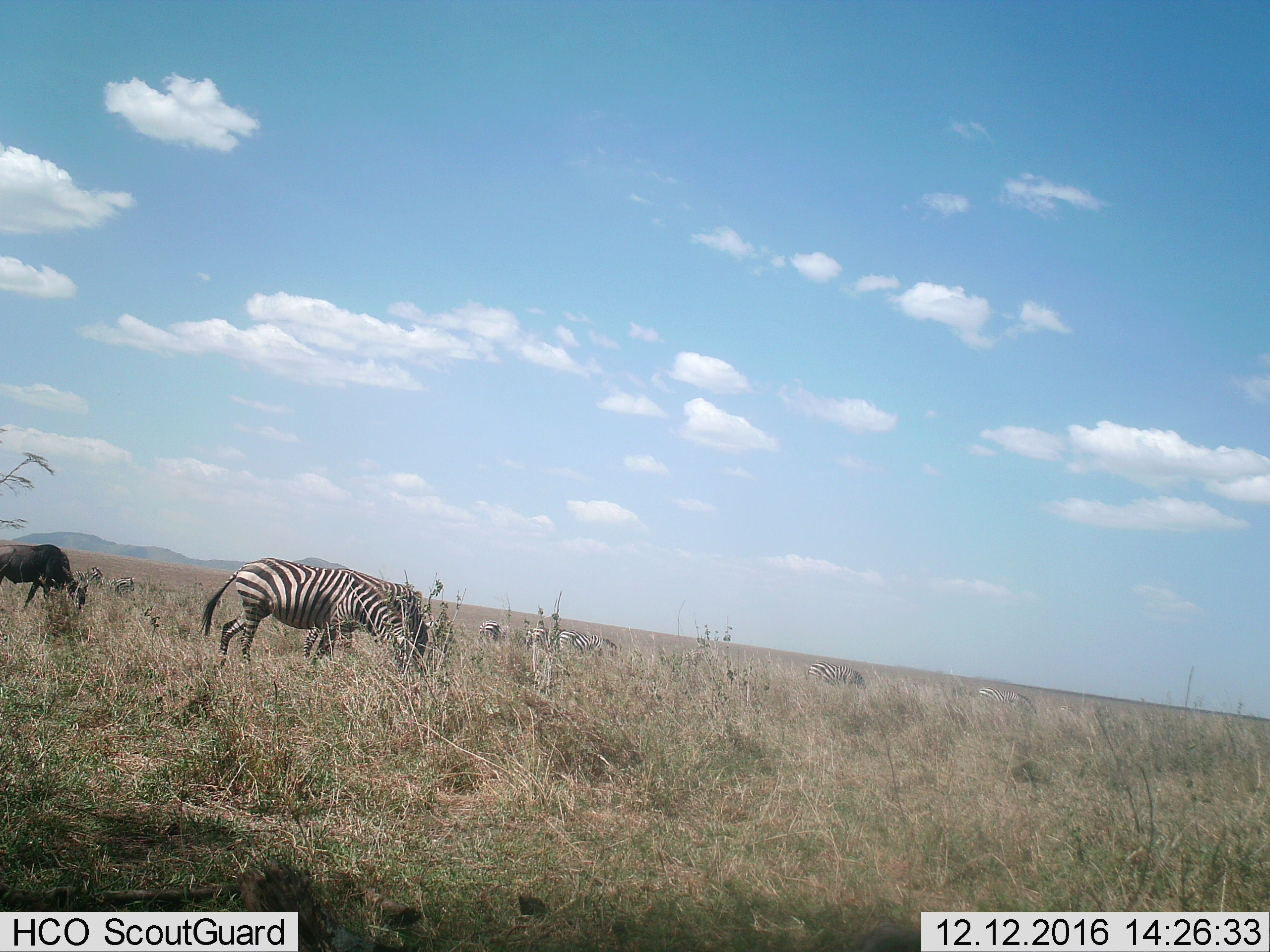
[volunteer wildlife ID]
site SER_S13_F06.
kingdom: Animalia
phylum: Chordata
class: Mammalia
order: Artiodactyla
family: Bovidae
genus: Connochaetes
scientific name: Connochaetes taurinus taurinus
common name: blue wildebeest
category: wildebeestblue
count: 1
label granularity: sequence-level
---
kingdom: Animalia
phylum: Chordata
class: Mammalia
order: Perissodactyla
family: Equidae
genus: Equus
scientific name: Equus quagga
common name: plains zebra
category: zebraplains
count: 10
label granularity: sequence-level